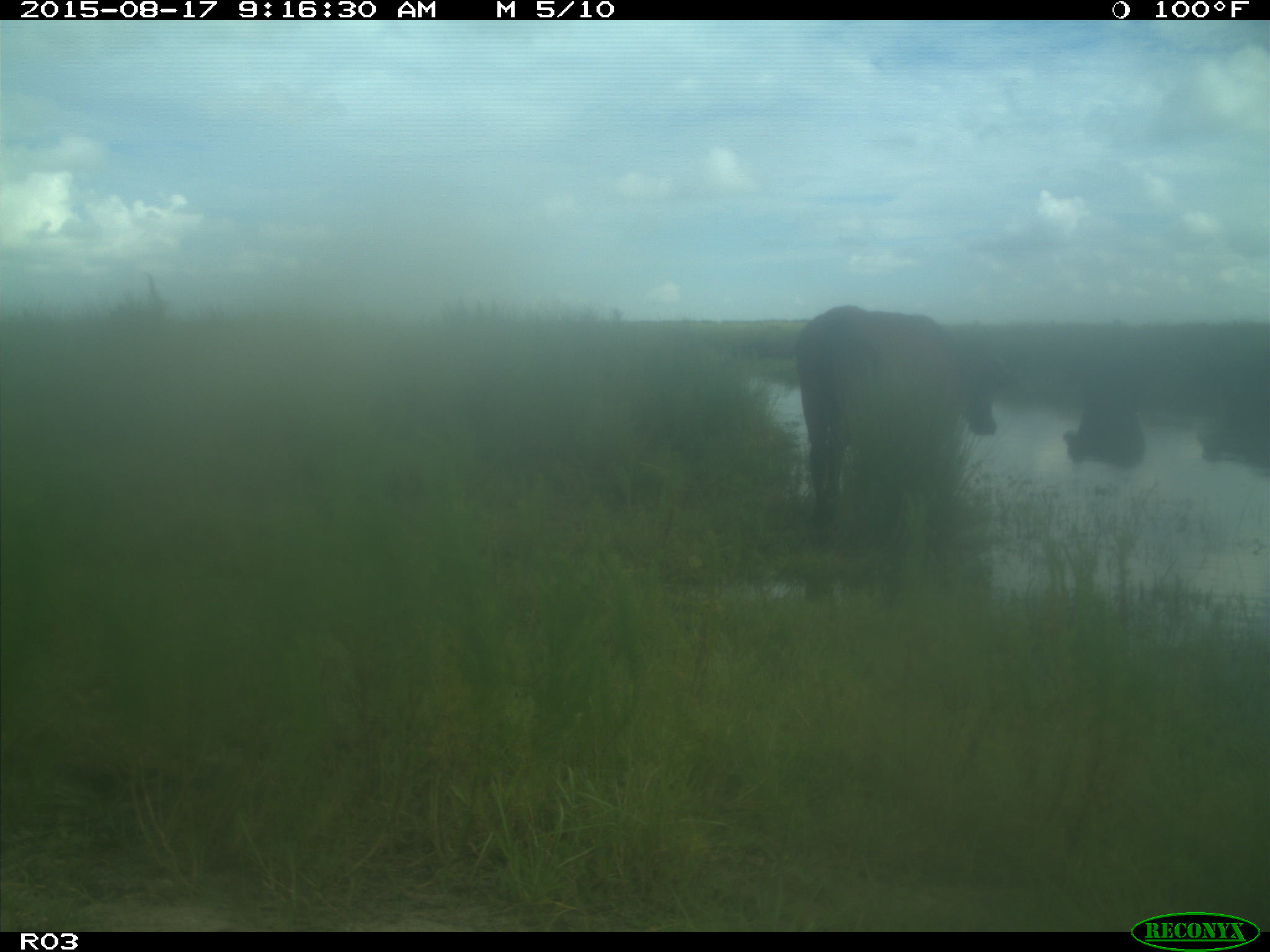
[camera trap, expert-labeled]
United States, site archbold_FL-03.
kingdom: Animalia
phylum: Chordata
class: Mammalia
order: Artiodactyla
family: Bovidae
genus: Bos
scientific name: Bos taurus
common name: domestic cow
Bos taurus (domestic cow).